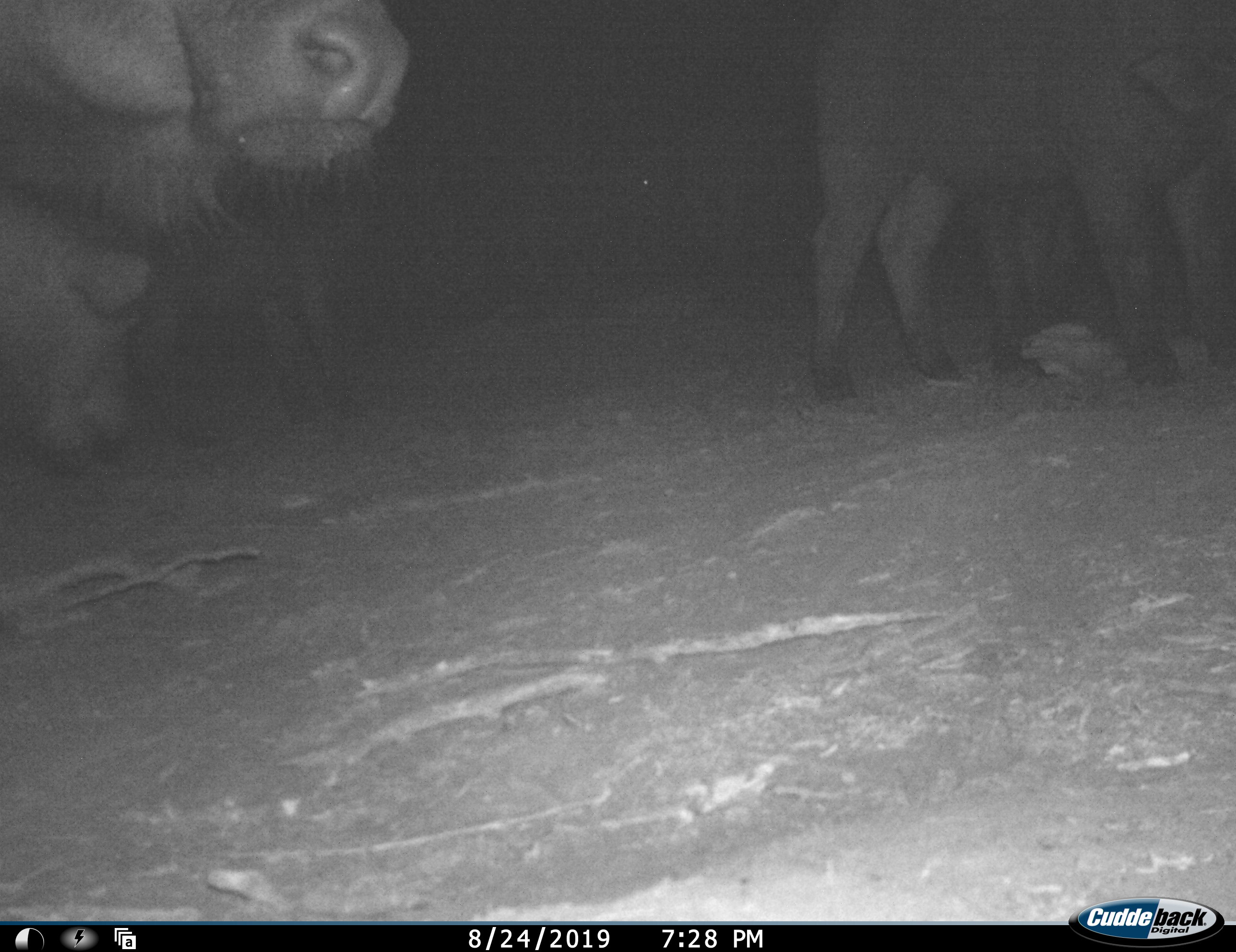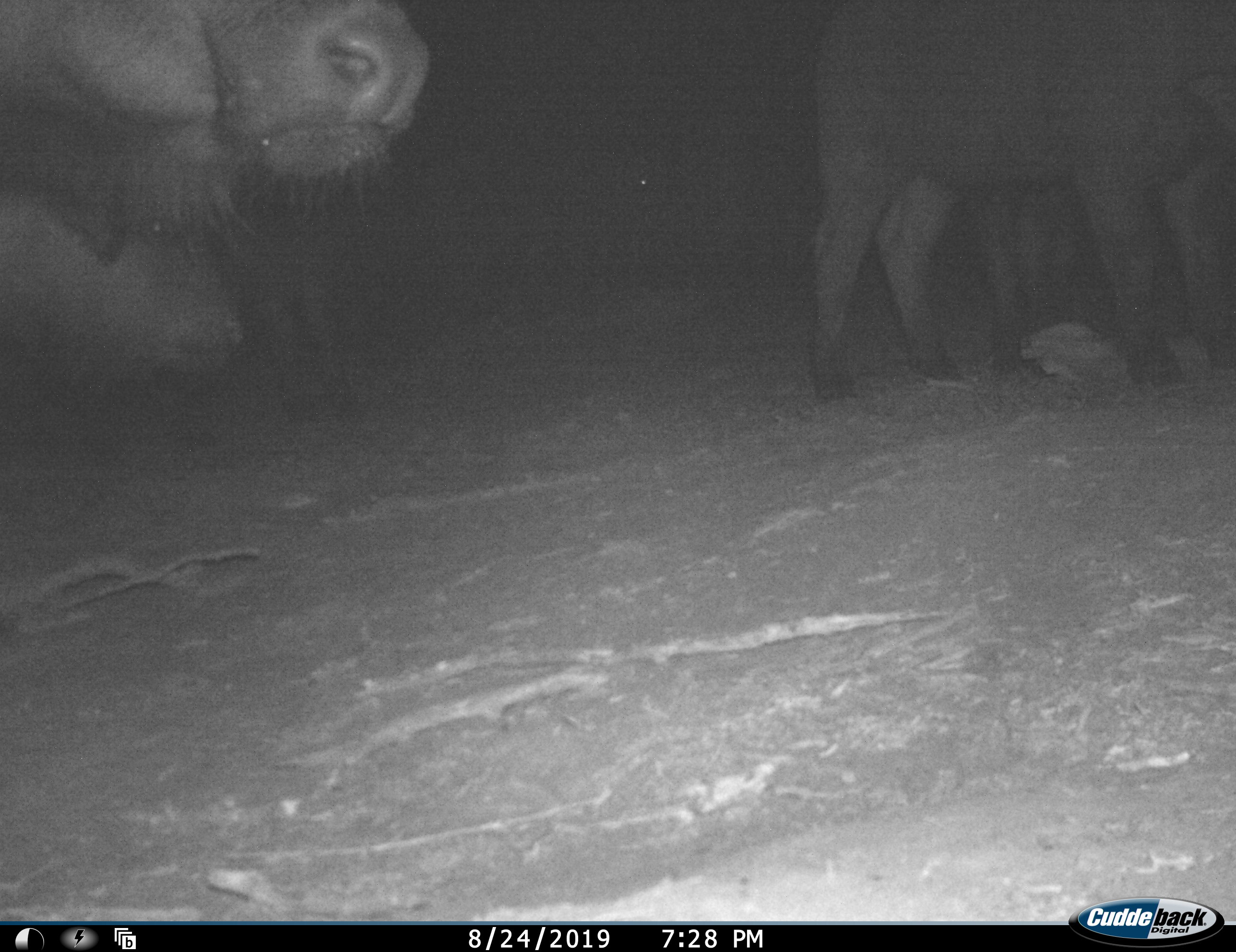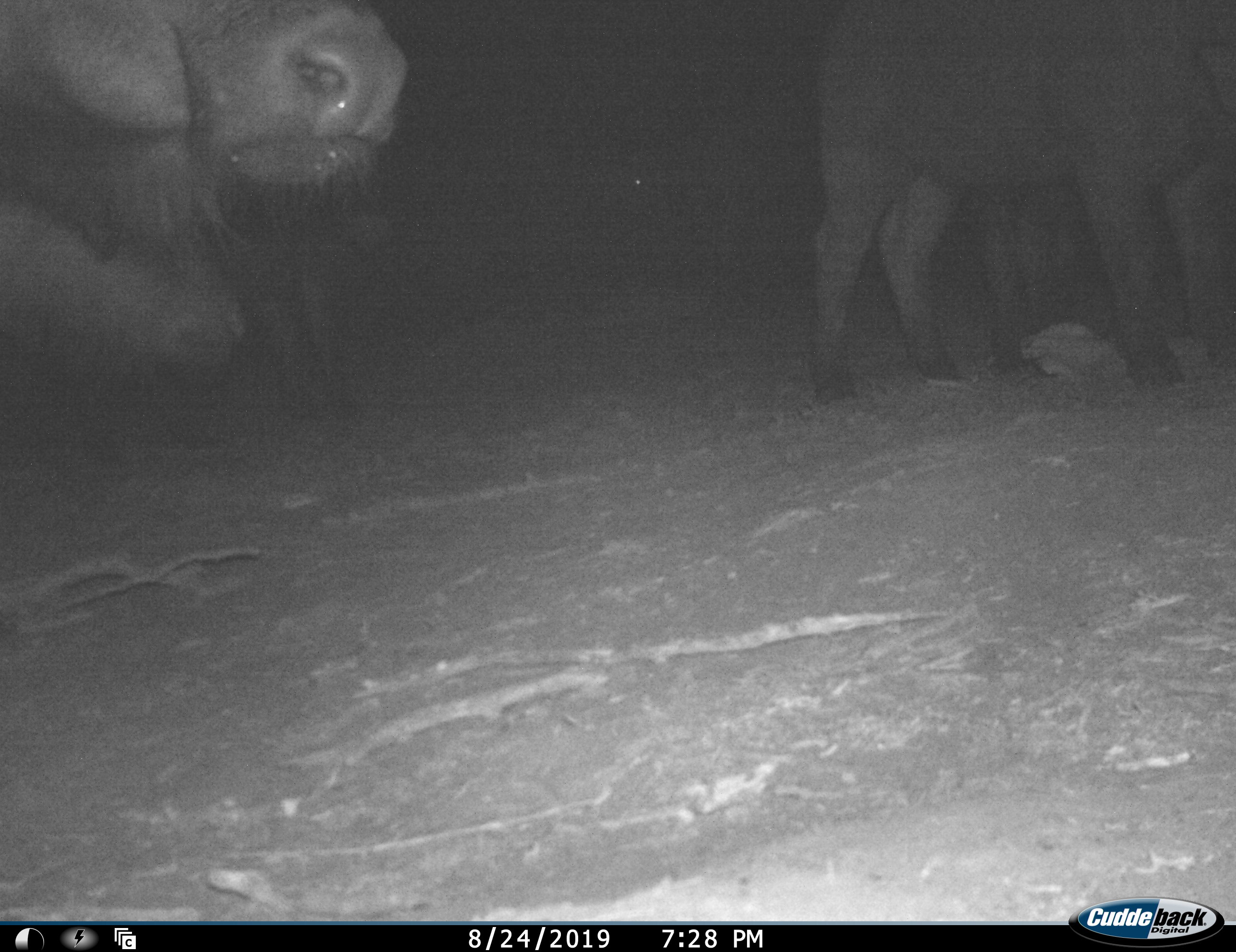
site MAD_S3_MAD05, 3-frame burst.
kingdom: Animalia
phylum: Chordata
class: Mammalia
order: Artiodactyla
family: Bovidae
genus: Syncerus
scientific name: Syncerus caffer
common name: african buffalo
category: buffalo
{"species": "buffalo (african buffalo) (Syncerus caffer)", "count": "3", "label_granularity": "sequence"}